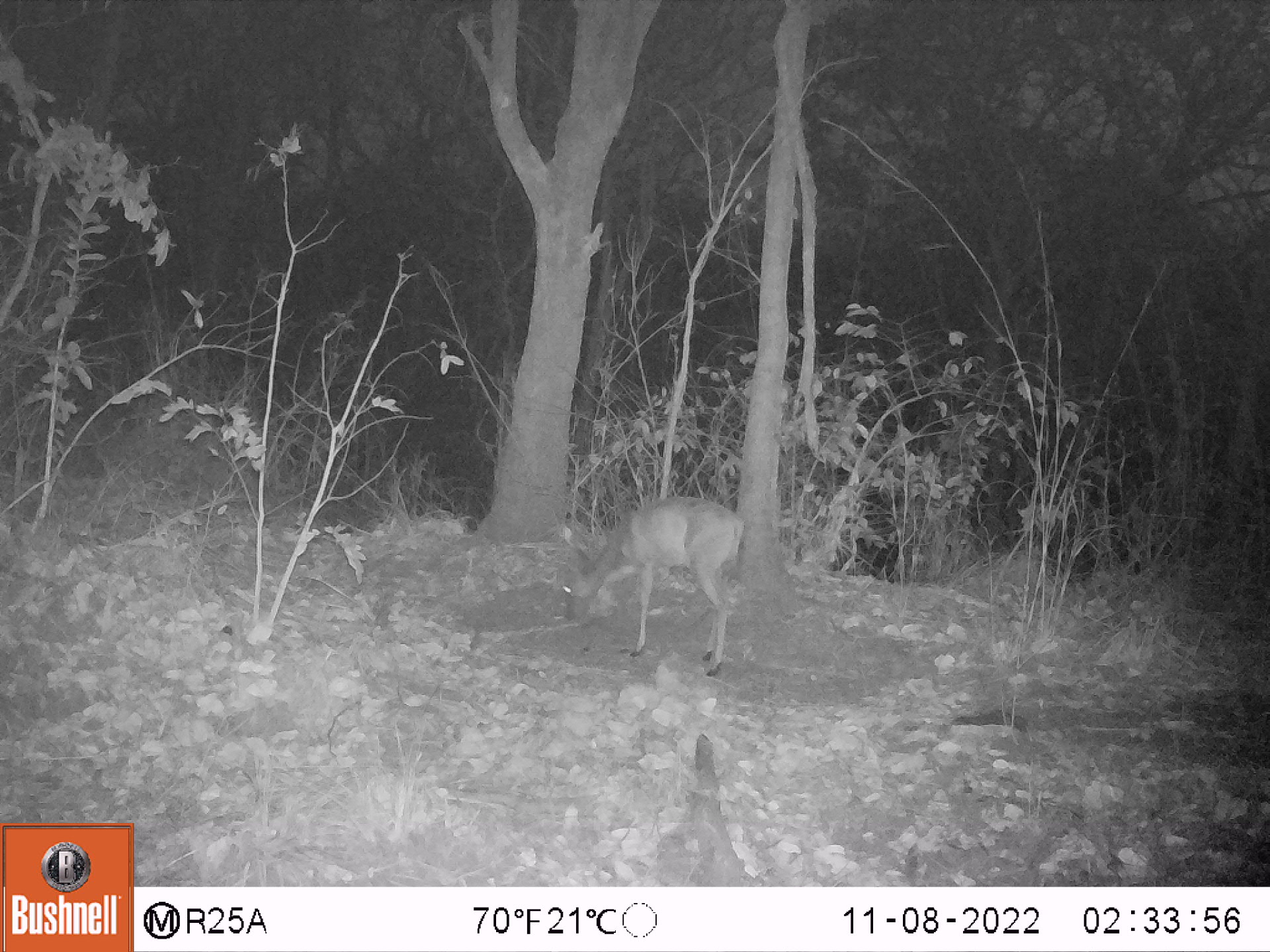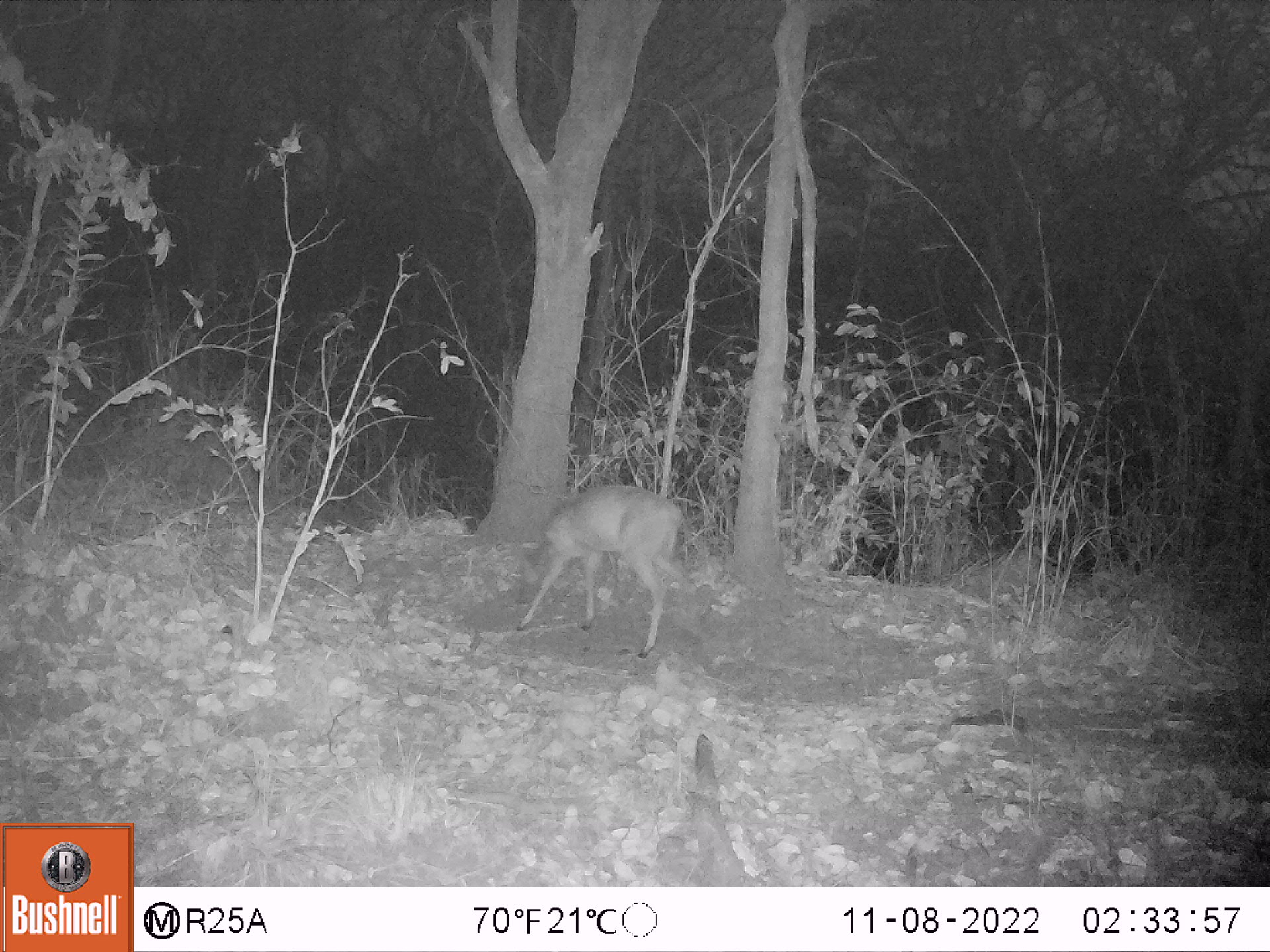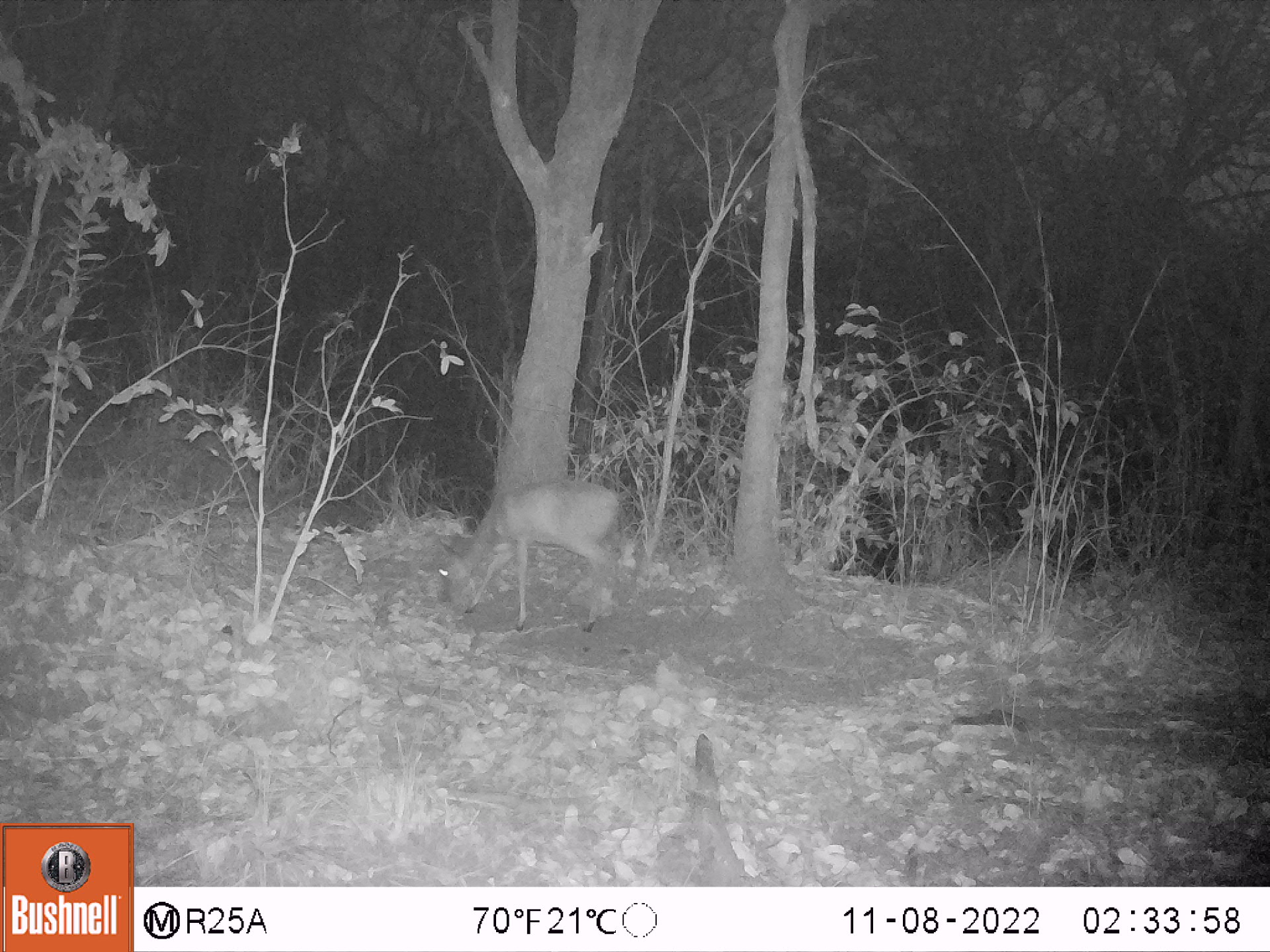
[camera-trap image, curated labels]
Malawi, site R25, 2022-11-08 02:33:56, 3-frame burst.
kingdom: Animalia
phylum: Chordata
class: Mammalia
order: Artiodactyla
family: Bovidae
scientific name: Antilopinae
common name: small antelope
Small antelope (Antilopinae), count 1.